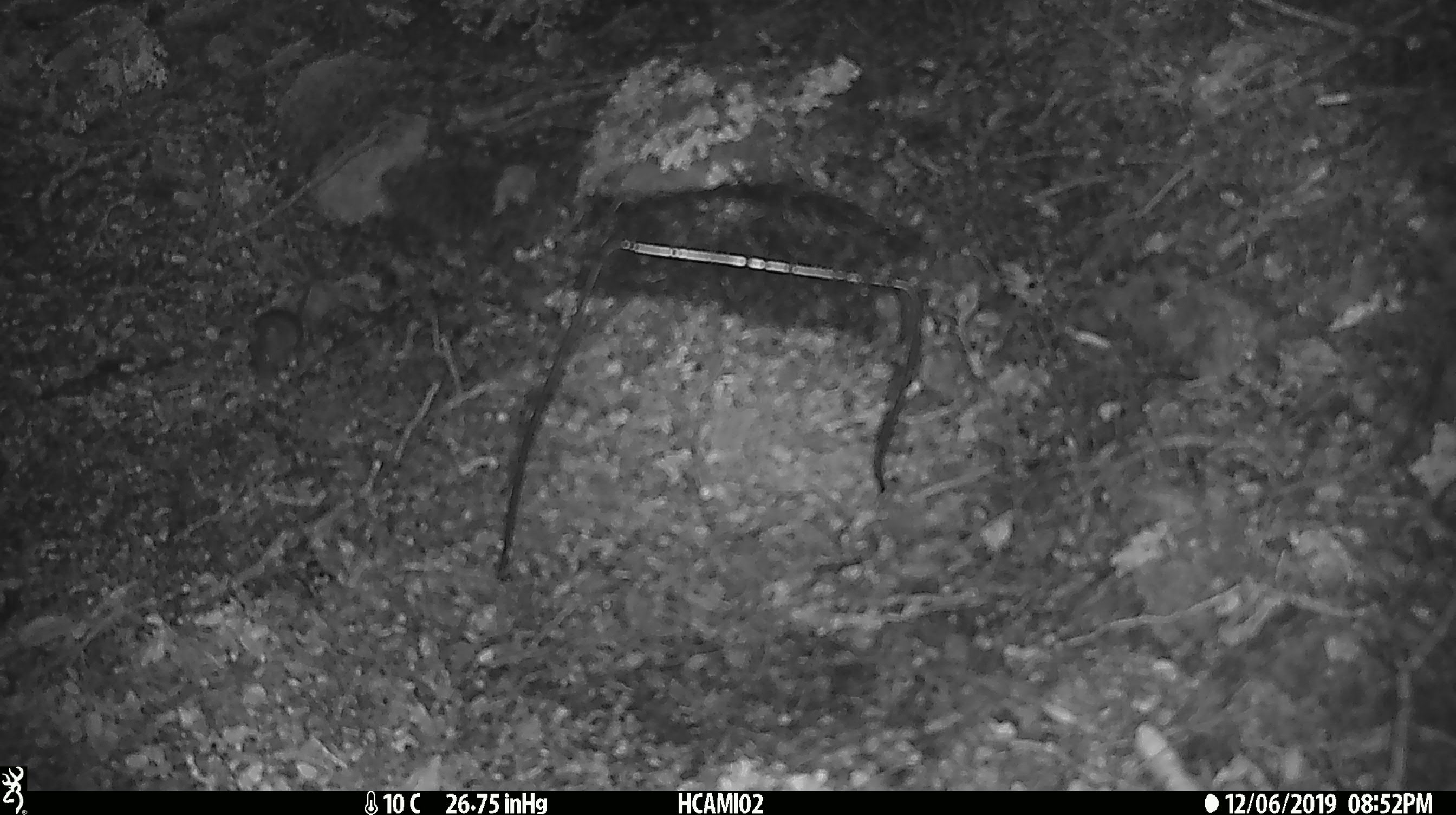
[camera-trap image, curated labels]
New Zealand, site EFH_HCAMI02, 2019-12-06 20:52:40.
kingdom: Animalia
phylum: Chordata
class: Mammalia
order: Rodentia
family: Muridae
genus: Mus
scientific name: Mus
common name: mouse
Mouse (Mus).